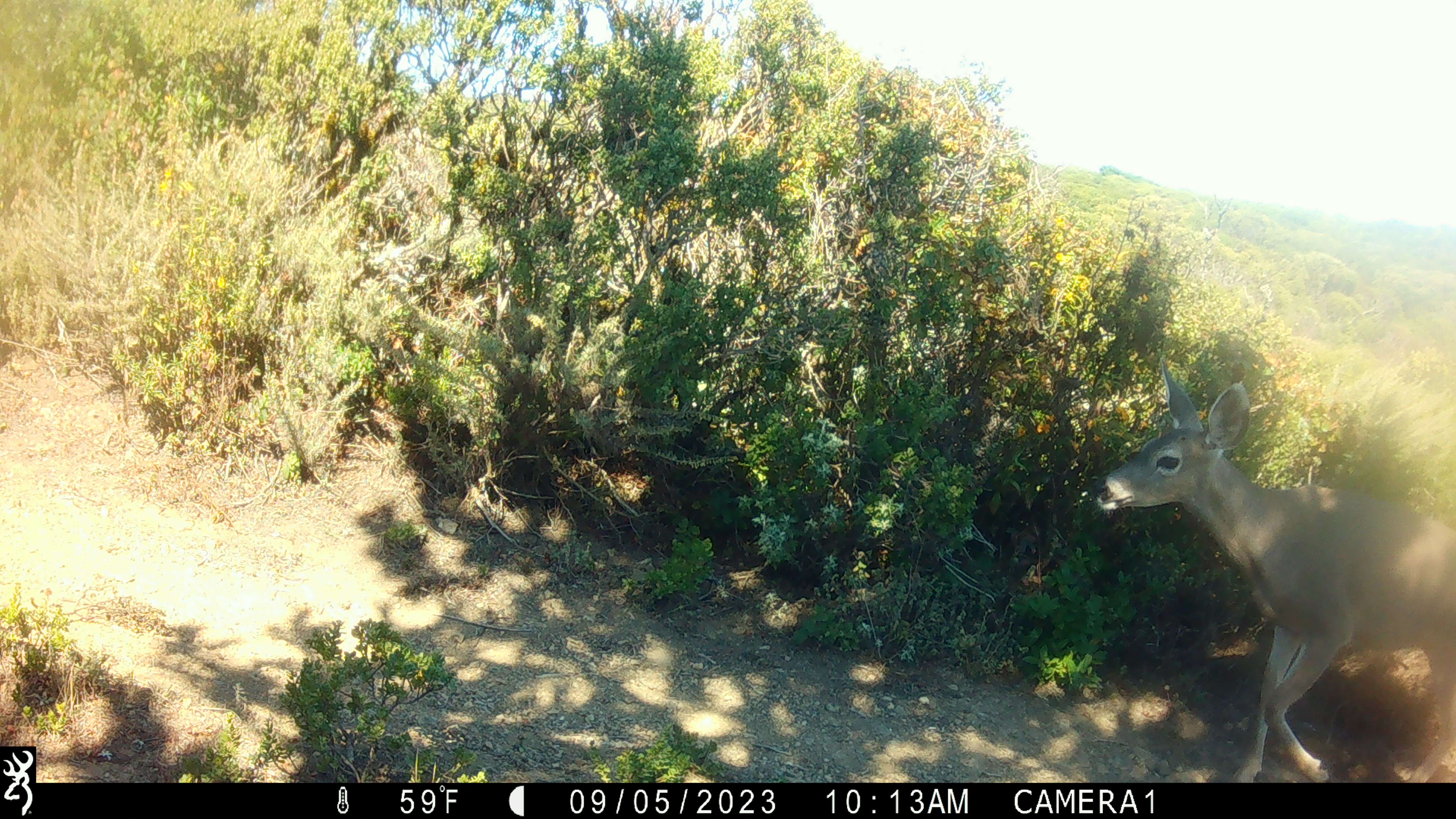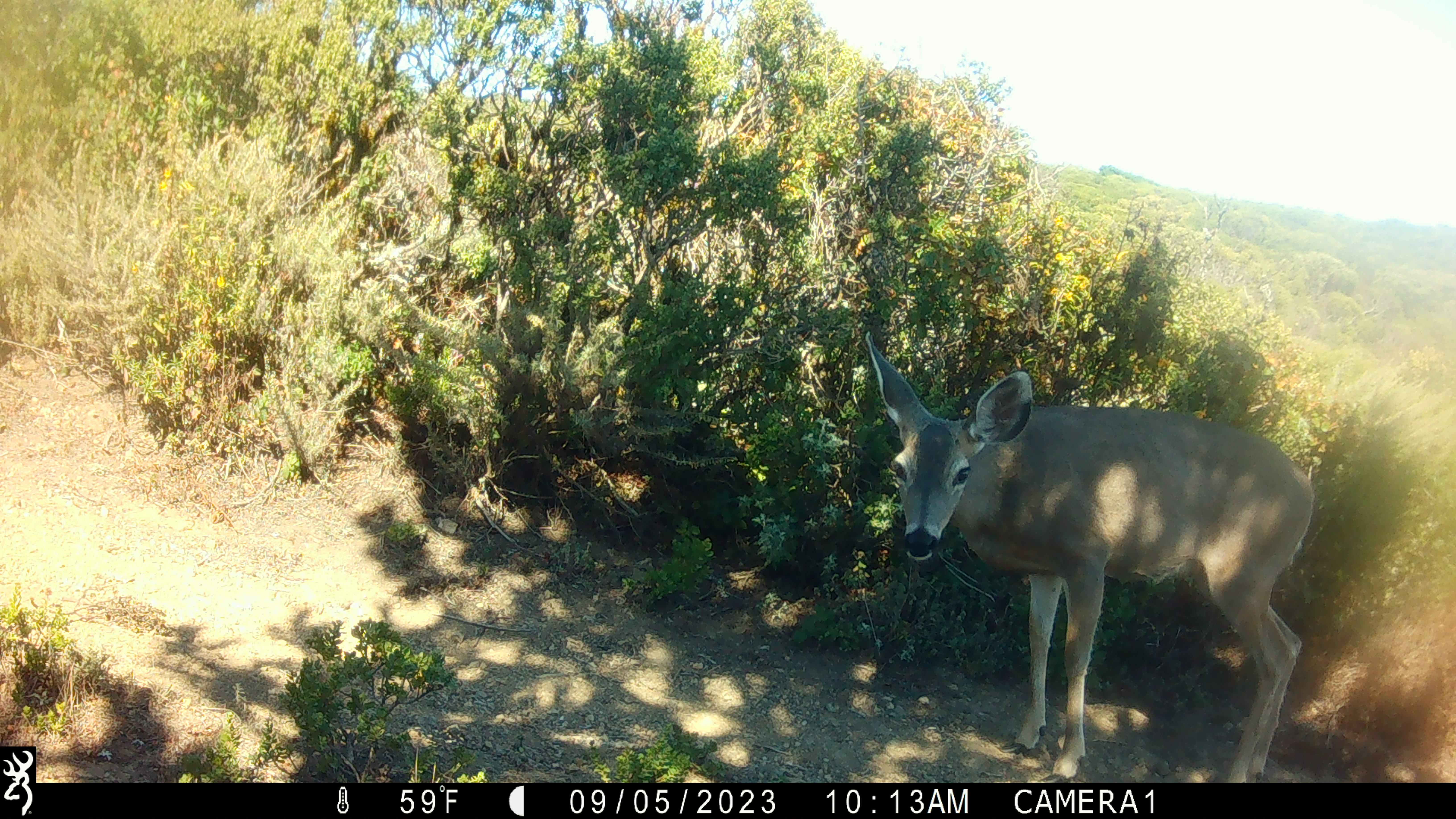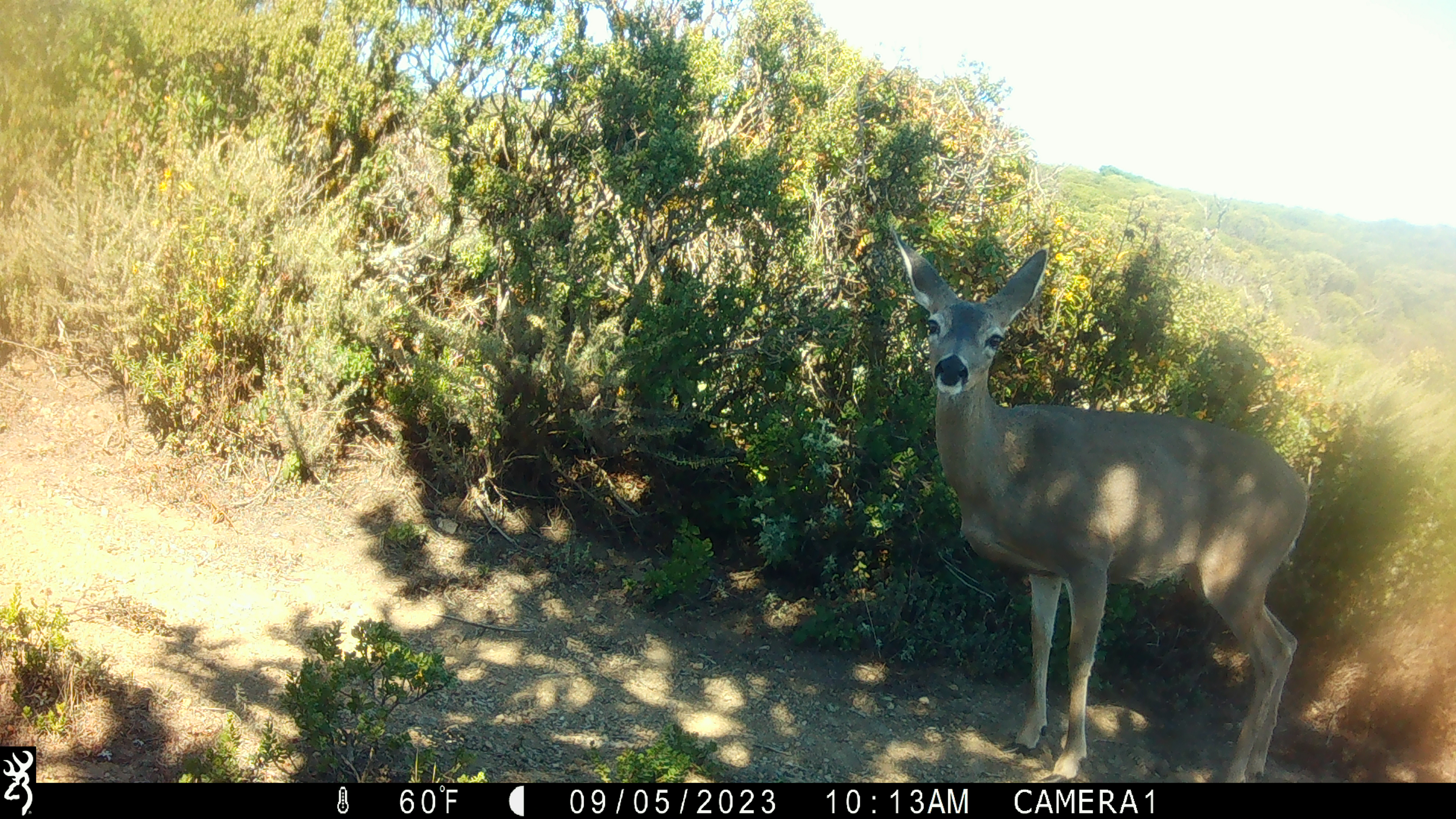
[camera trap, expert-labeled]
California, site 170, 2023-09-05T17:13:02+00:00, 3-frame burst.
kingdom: Animalia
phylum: Chordata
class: Mammalia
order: Artiodactyla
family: Cervidae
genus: Odocoileus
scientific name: Odocoileus hemionus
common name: mule deer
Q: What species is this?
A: Mule deer (Odocoileus hemionus).